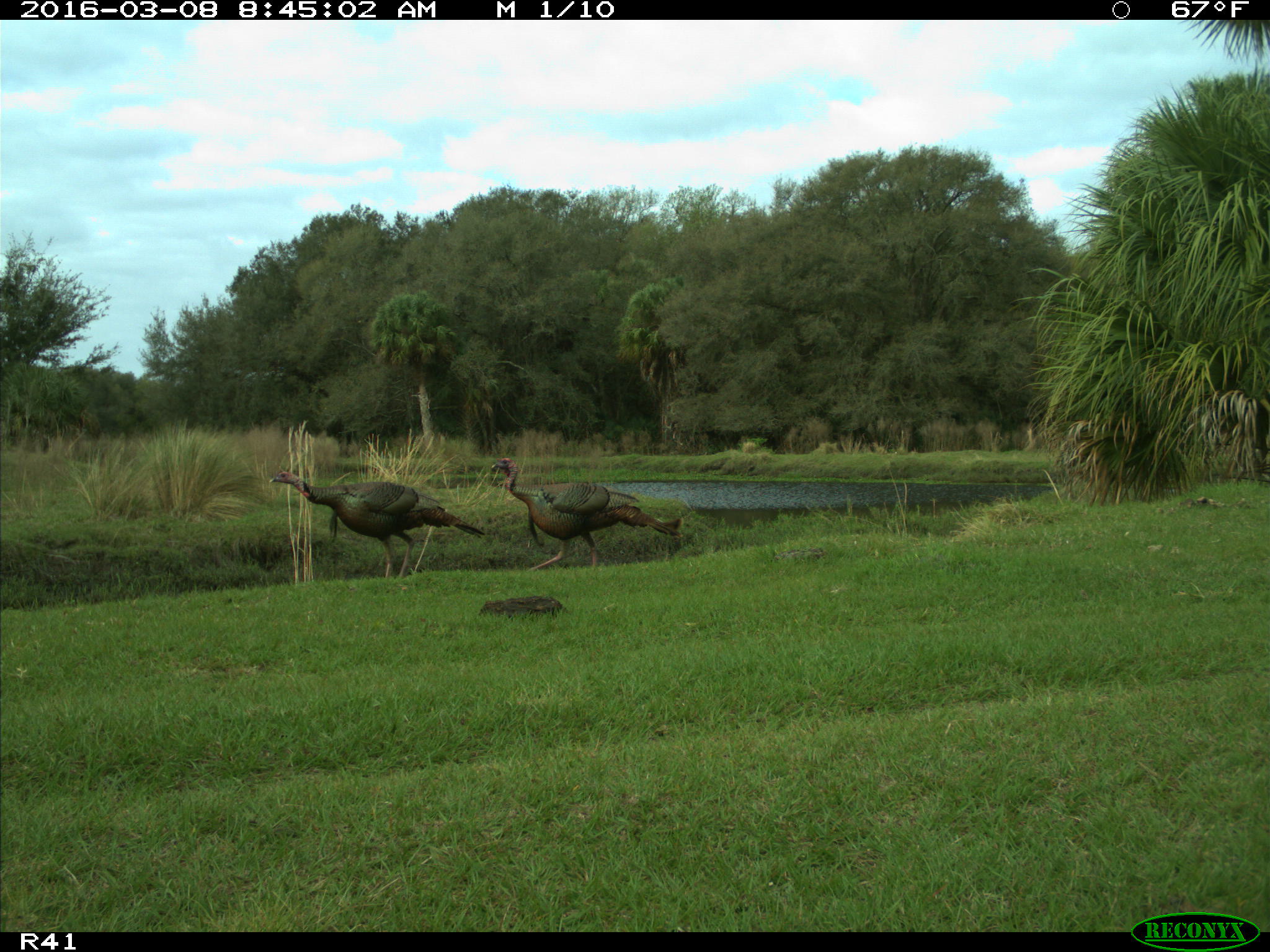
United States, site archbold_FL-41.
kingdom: Animalia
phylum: Chordata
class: Aves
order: Galliformes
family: Phasianidae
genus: Meleagris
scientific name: Meleagris gallopavo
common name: wild turkey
Meleagris gallopavo (wild turkey).